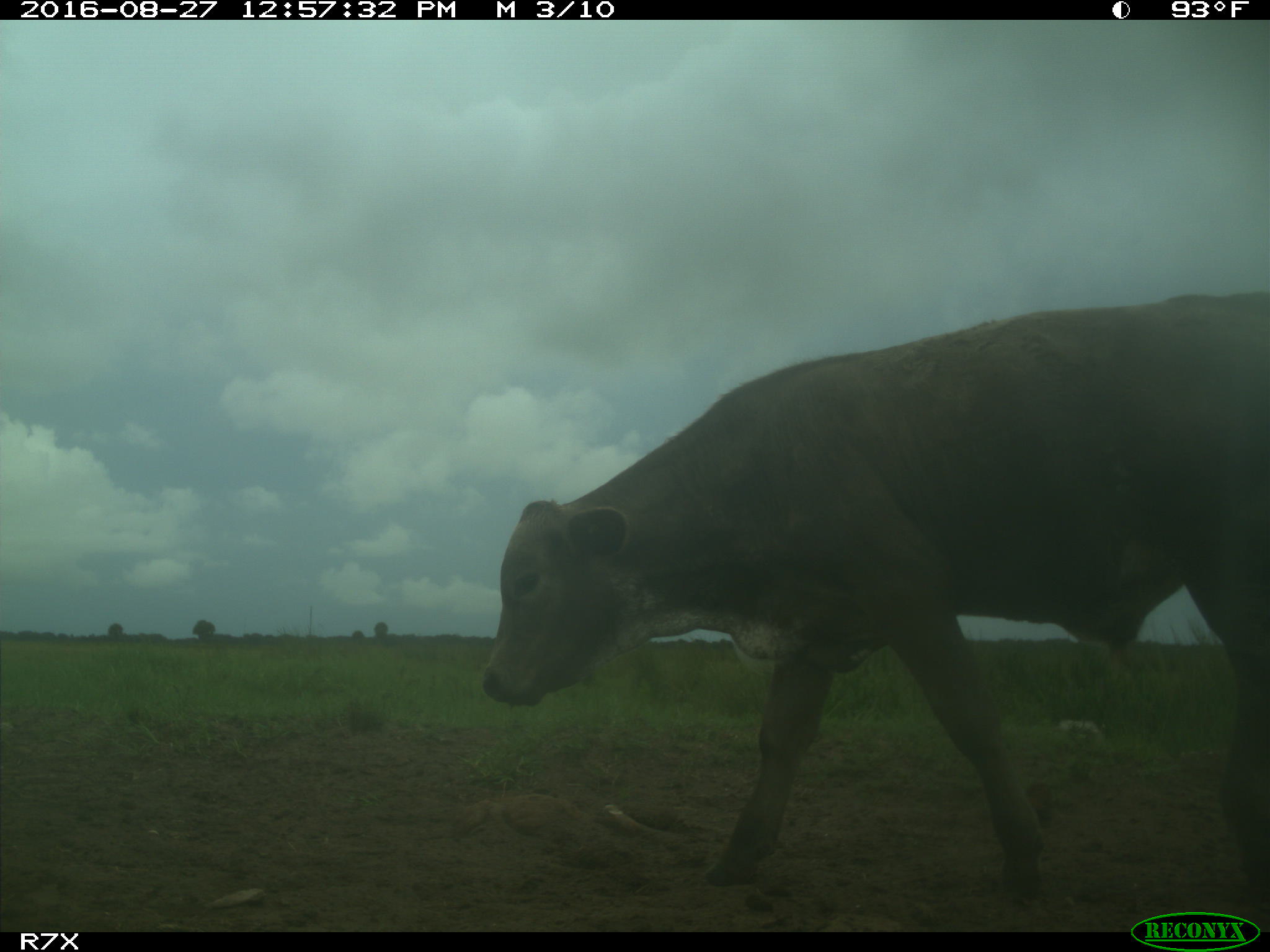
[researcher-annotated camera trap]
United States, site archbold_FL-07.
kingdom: Animalia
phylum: Chordata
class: Mammalia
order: Artiodactyla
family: Bovidae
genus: Bos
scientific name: Bos taurus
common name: domestic cow